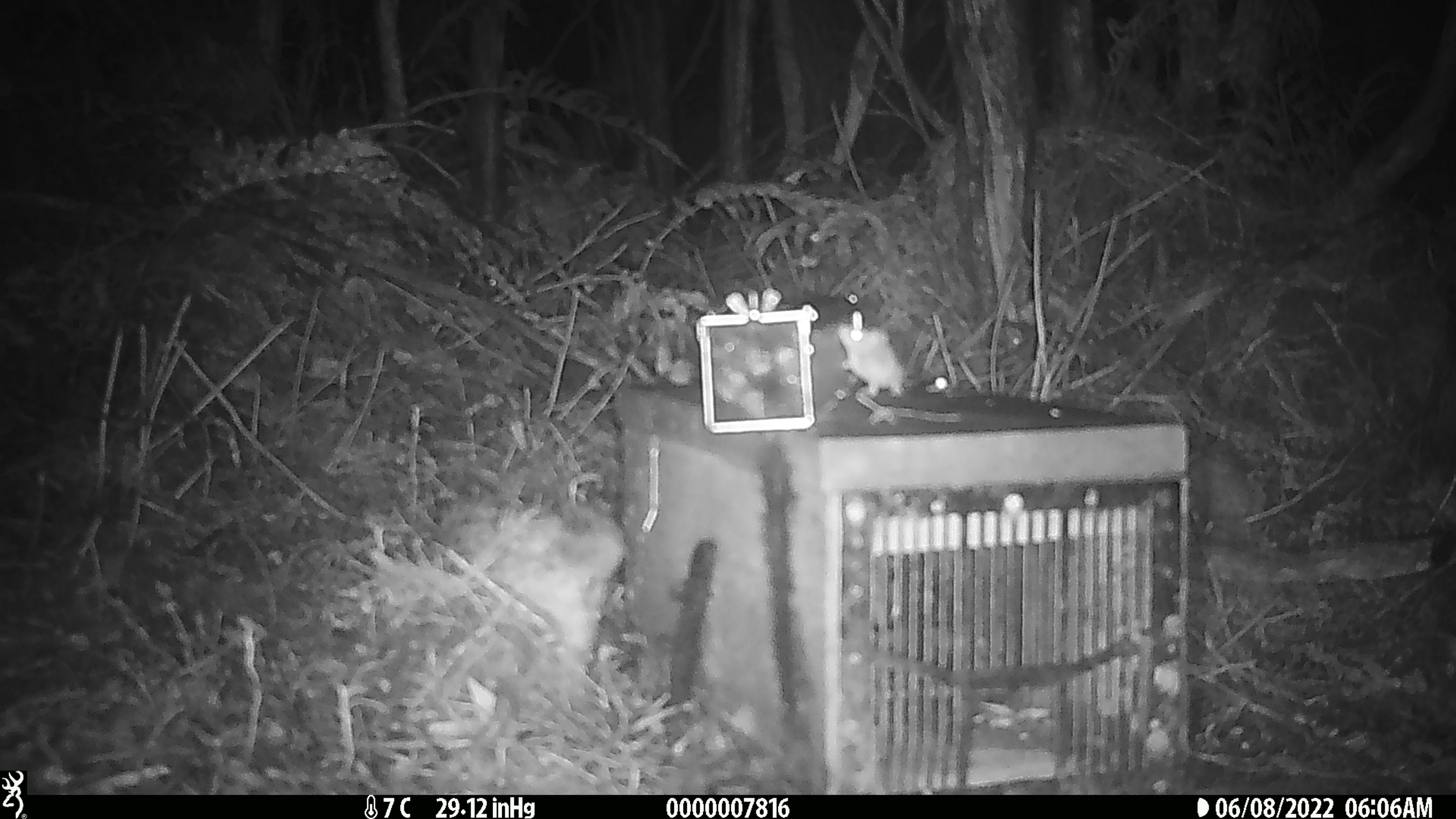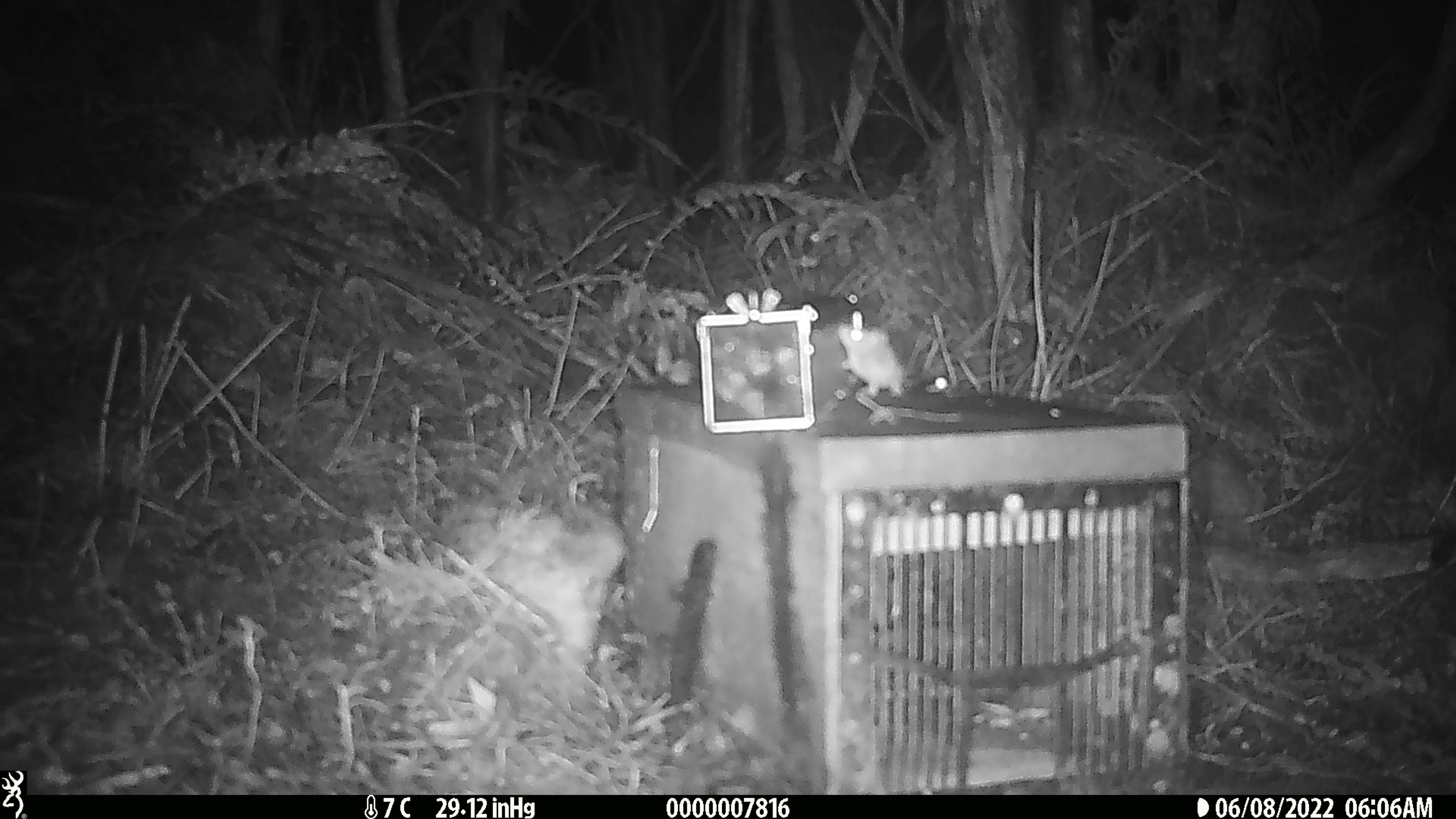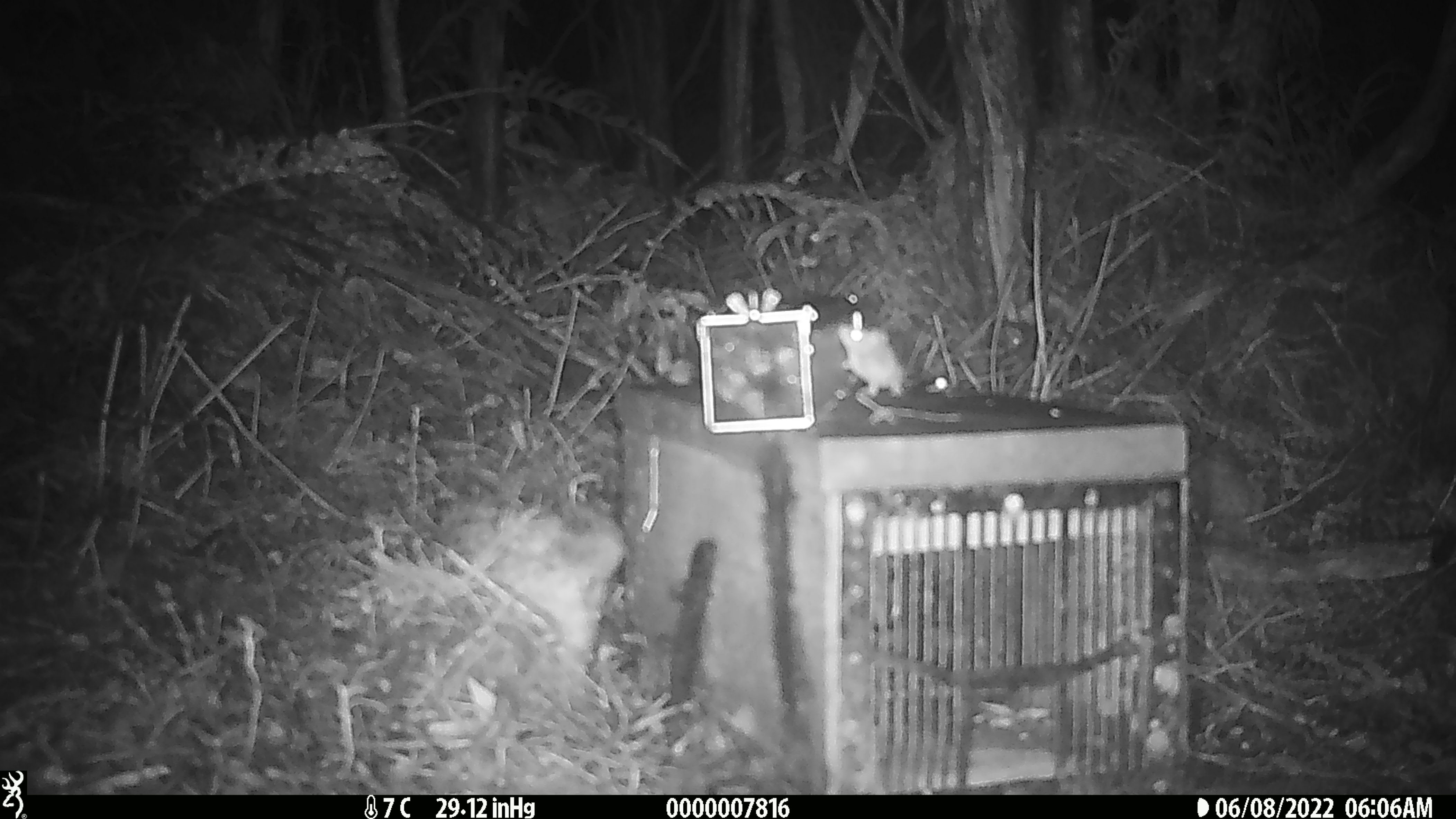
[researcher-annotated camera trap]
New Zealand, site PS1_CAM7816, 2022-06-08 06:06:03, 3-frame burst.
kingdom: Animalia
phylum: Chordata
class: Mammalia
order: Rodentia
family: Muridae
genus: Mus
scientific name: Mus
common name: mouse